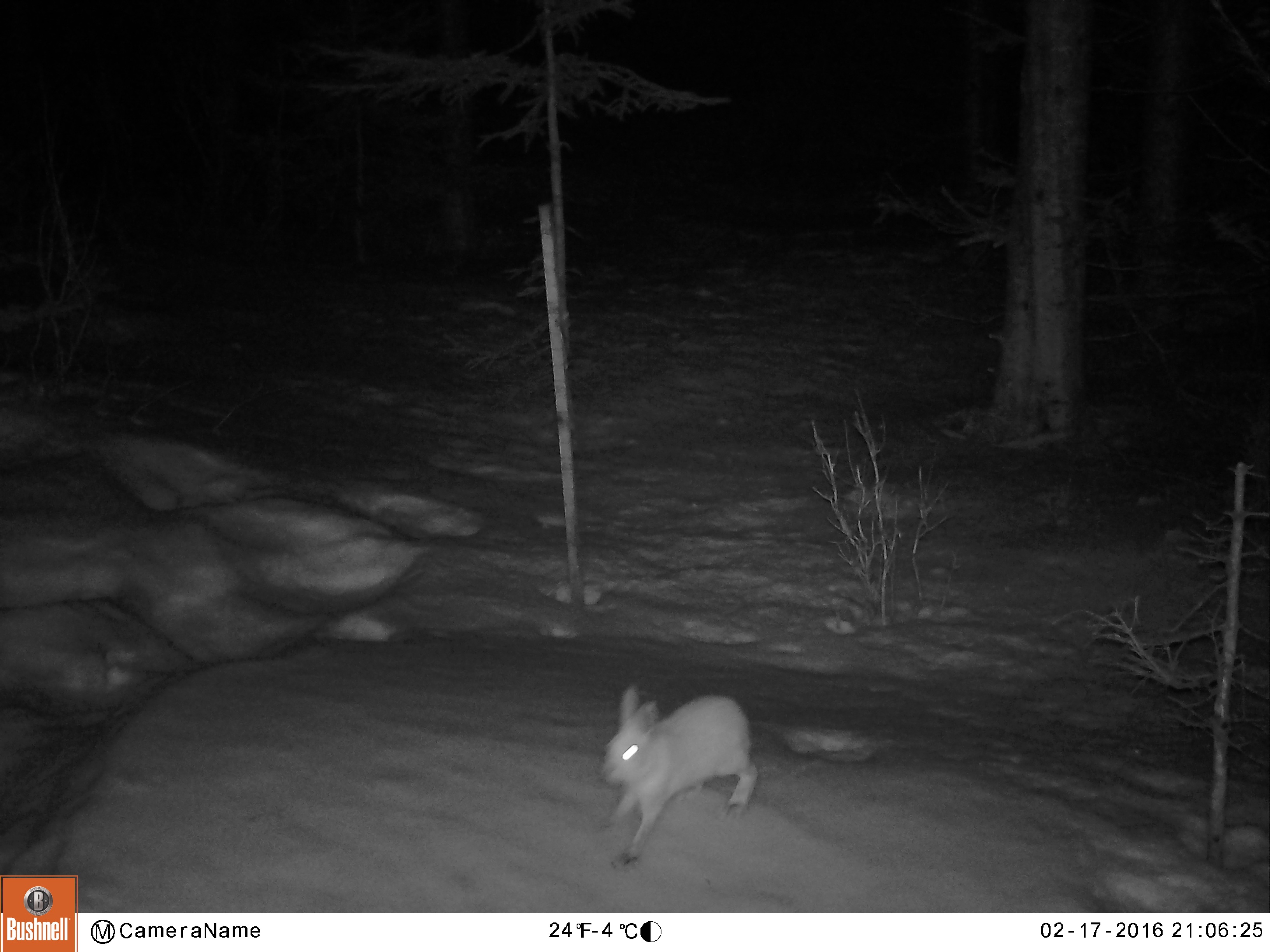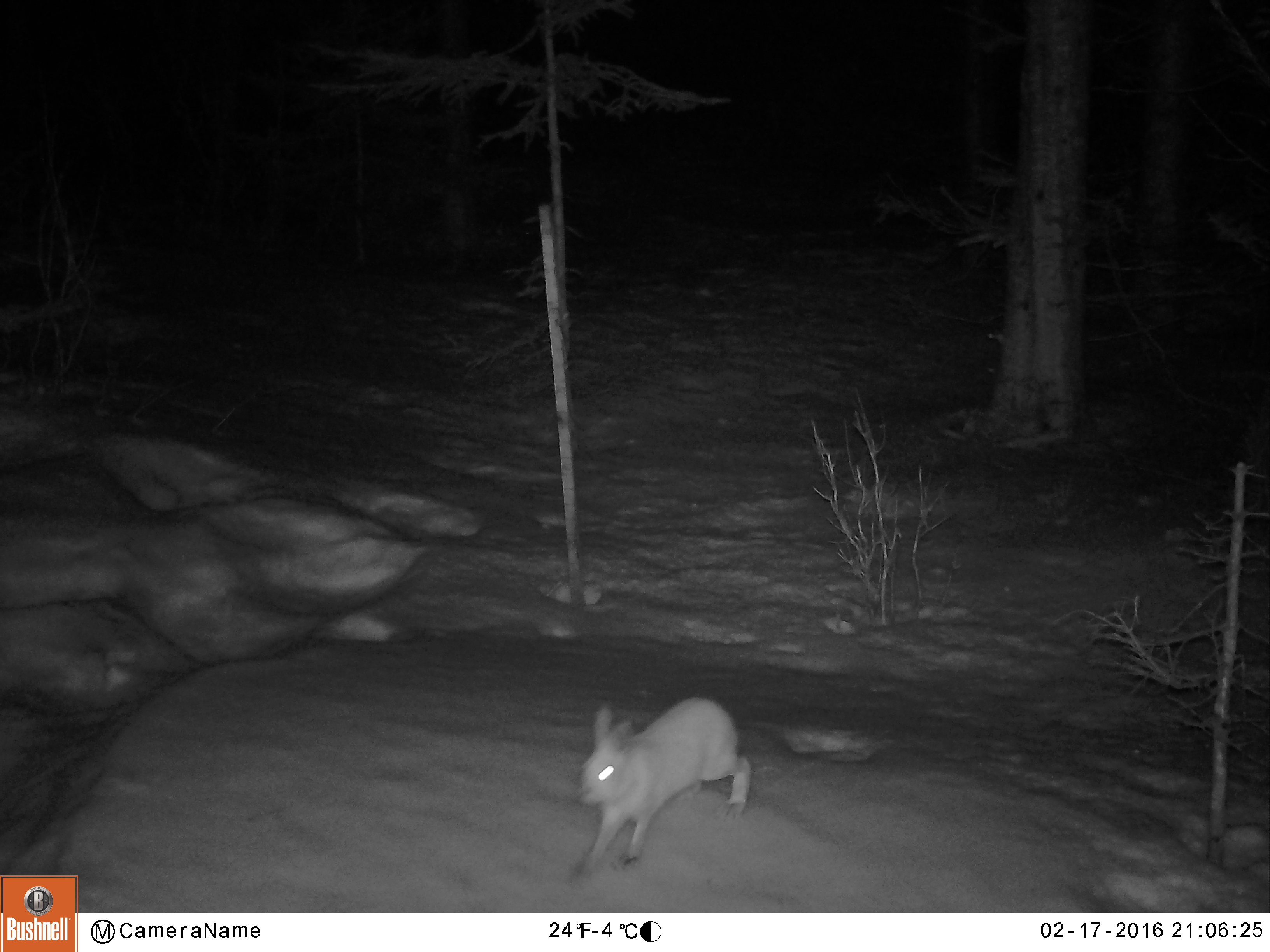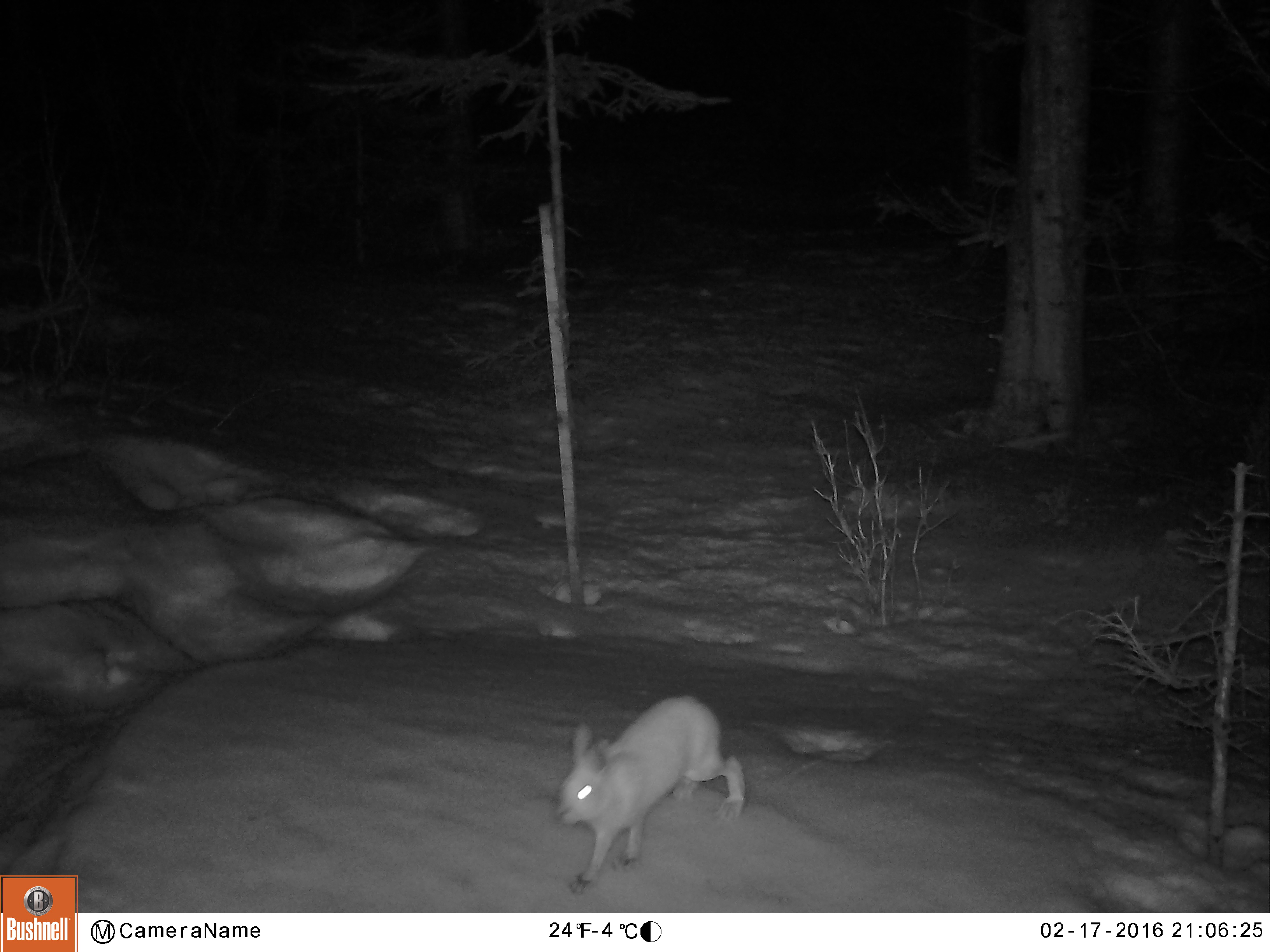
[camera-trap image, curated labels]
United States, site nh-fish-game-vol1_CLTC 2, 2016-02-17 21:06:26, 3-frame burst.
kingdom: Animalia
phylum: Chordata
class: Mammalia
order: Lagomorpha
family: Leporidae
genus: Lepus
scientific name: Lepus americanus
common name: snowshoe hare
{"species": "snowshoe hare (Lepus americanus)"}